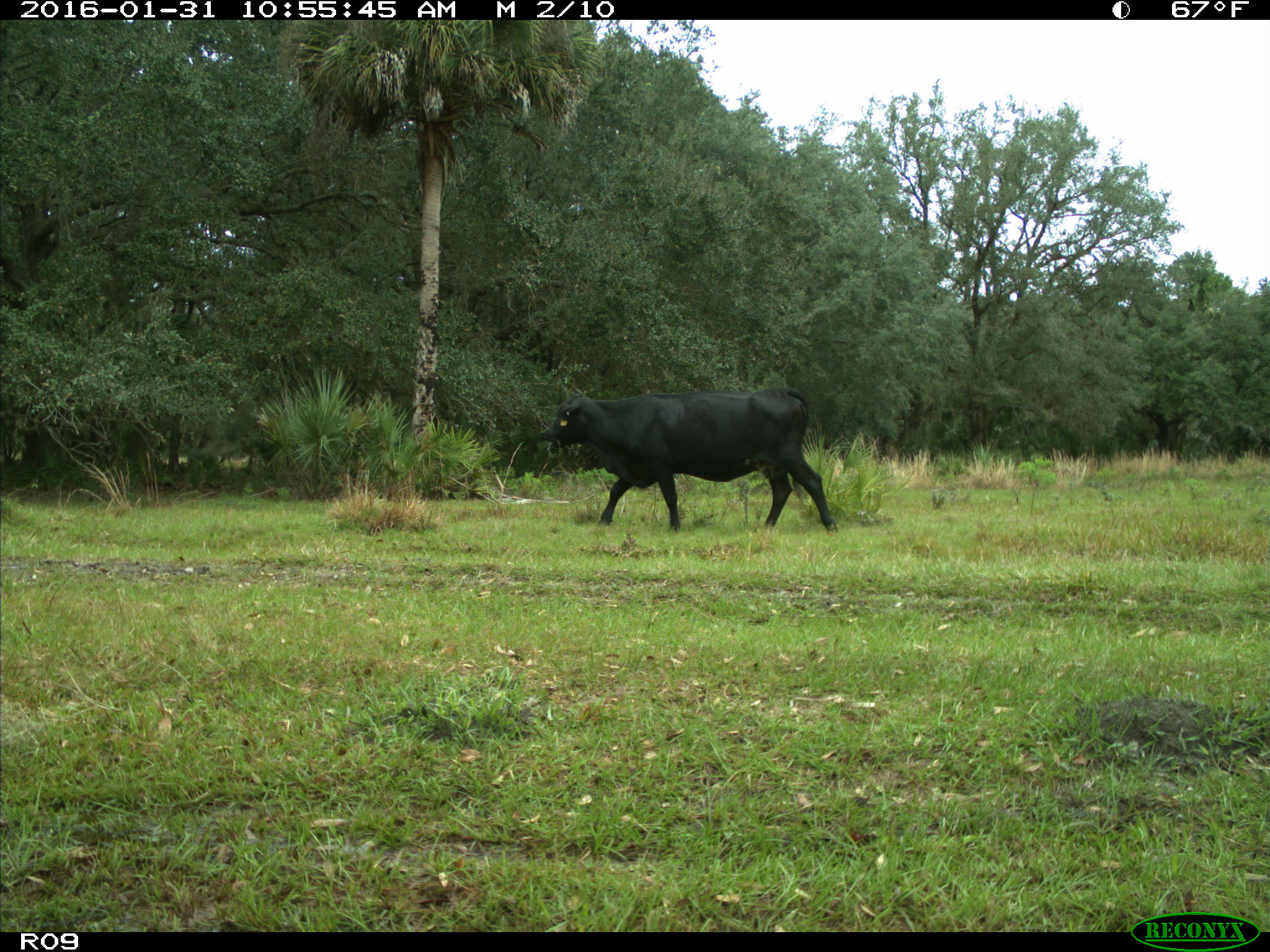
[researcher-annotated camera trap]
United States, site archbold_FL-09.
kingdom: Animalia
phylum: Chordata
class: Mammalia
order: Artiodactyla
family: Bovidae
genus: Bos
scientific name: Bos taurus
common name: domestic cow